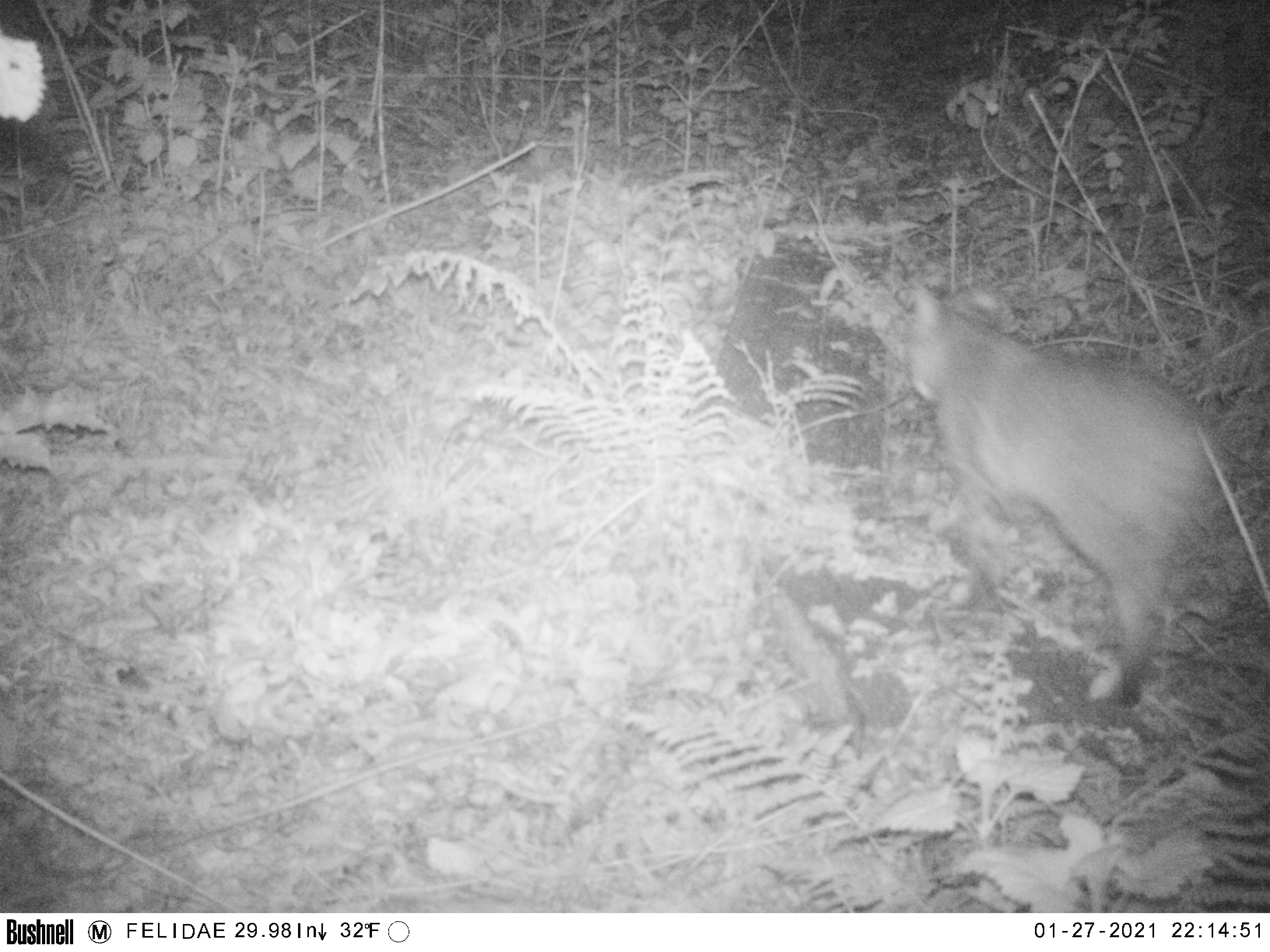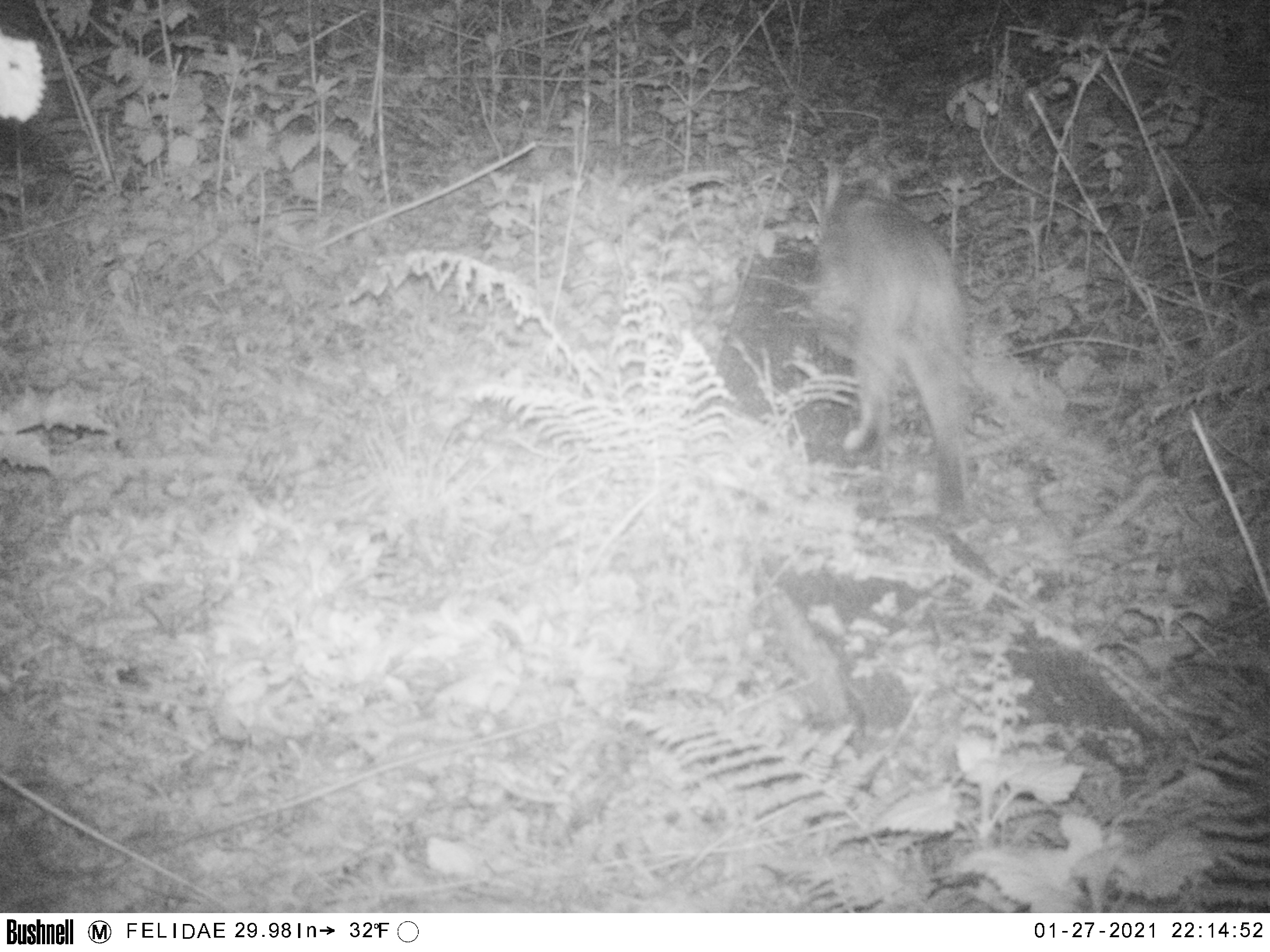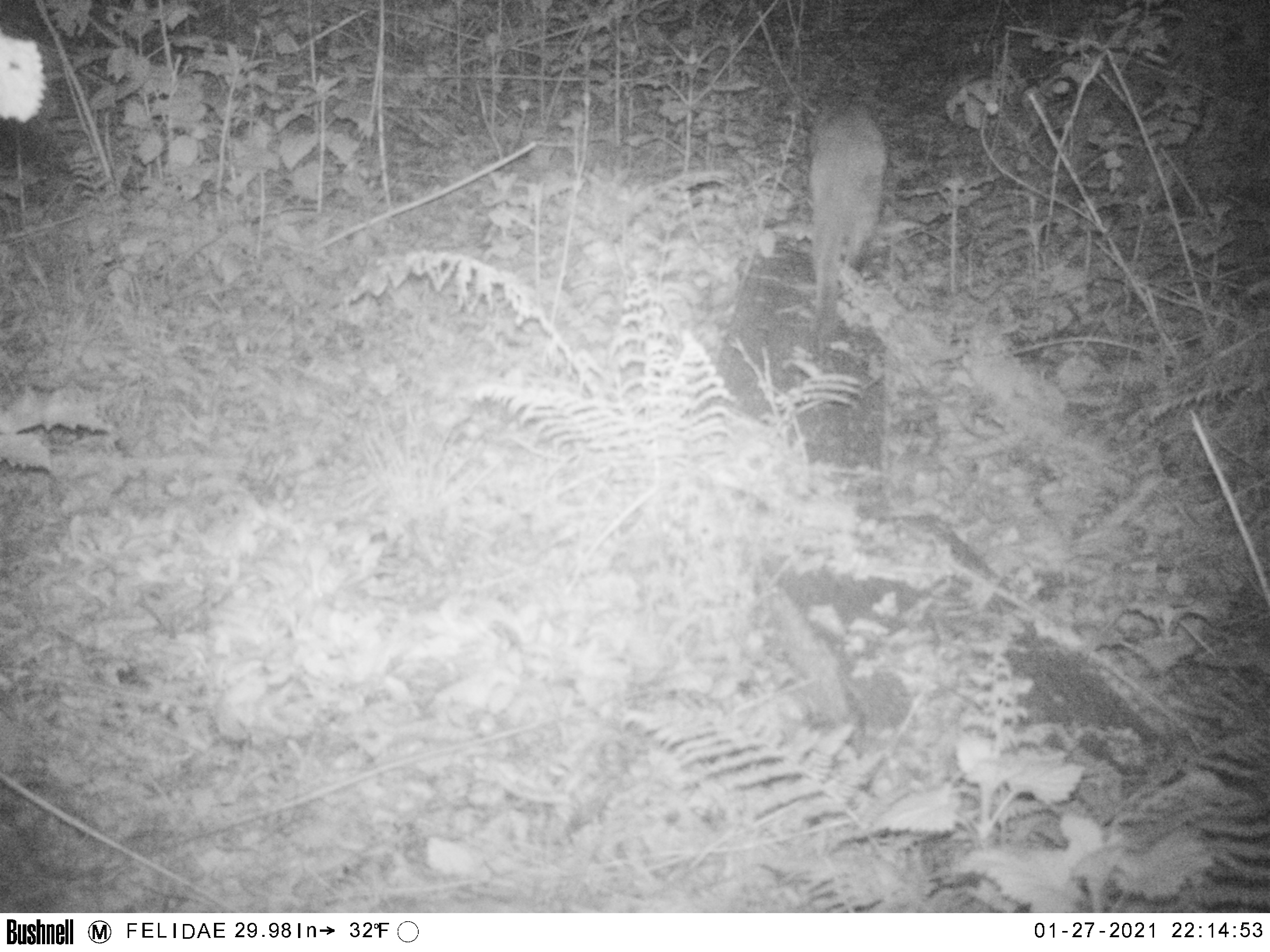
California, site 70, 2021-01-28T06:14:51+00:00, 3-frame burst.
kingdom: Animalia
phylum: Chordata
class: Mammalia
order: Carnivora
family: Felidae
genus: Lynx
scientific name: Lynx rufus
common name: bobcat